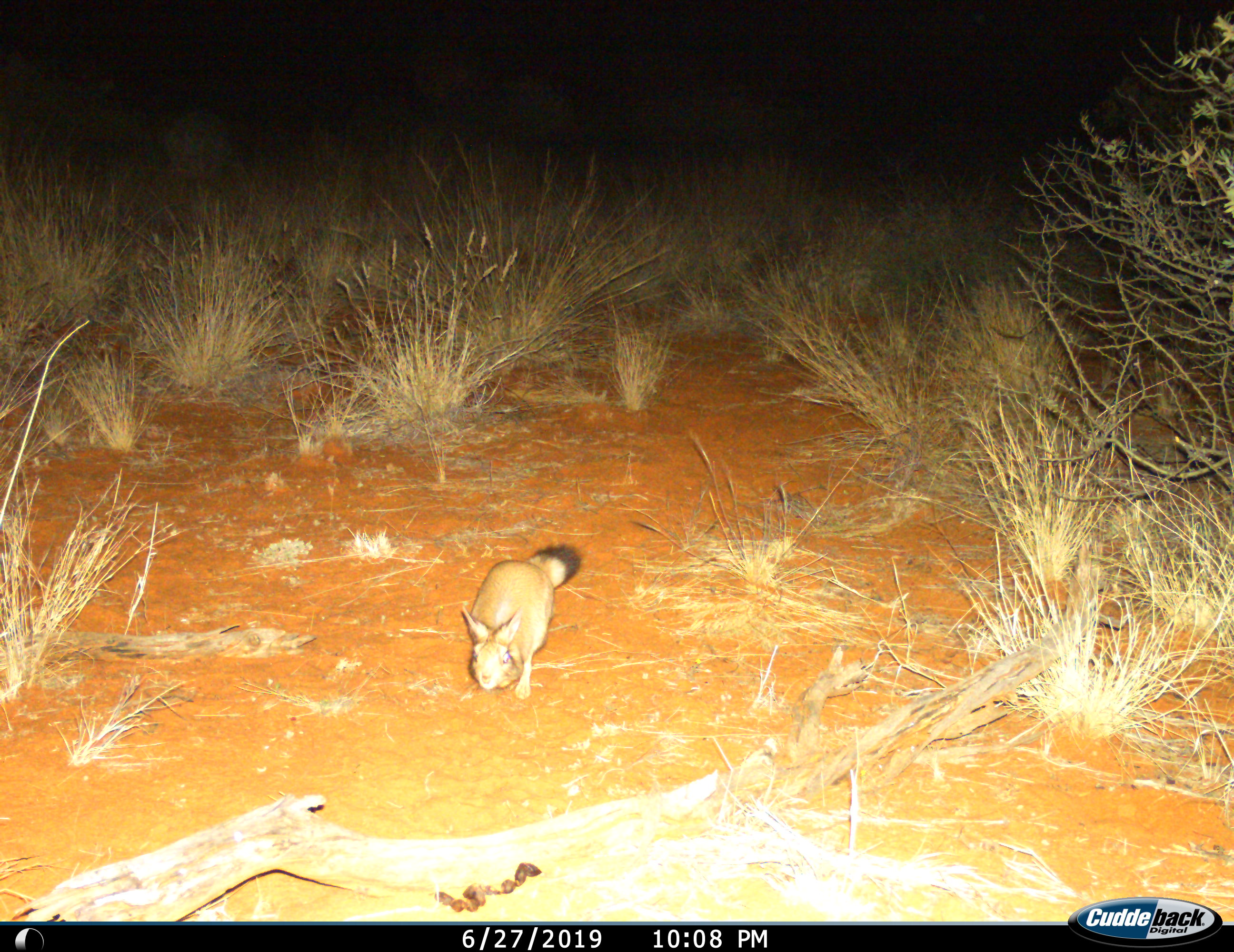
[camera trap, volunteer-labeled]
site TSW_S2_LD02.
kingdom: Animalia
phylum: Chordata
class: Mammalia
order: Rodentia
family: Pedetidae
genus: Pedetes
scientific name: Pedetes capensis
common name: springhare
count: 1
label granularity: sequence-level